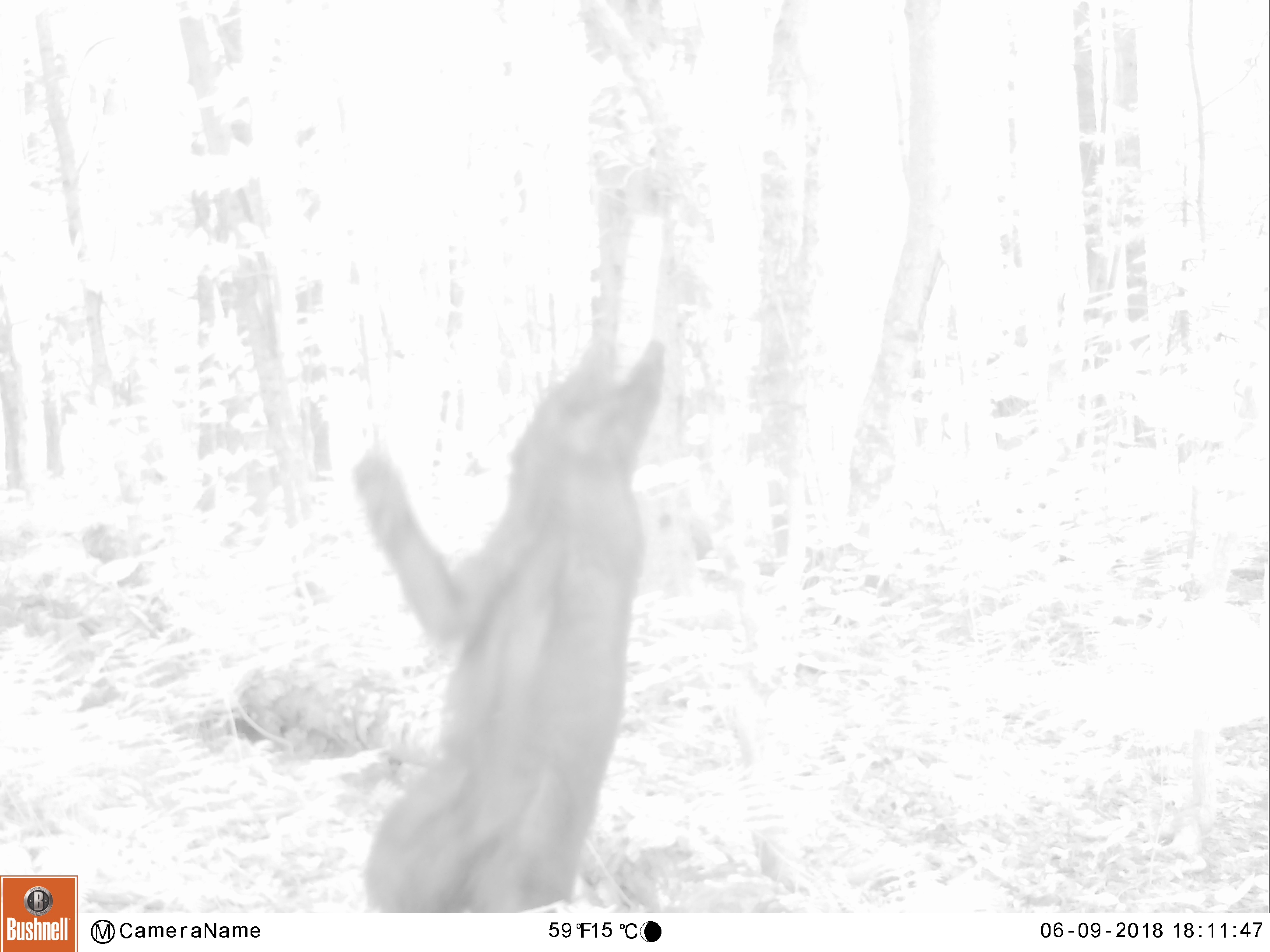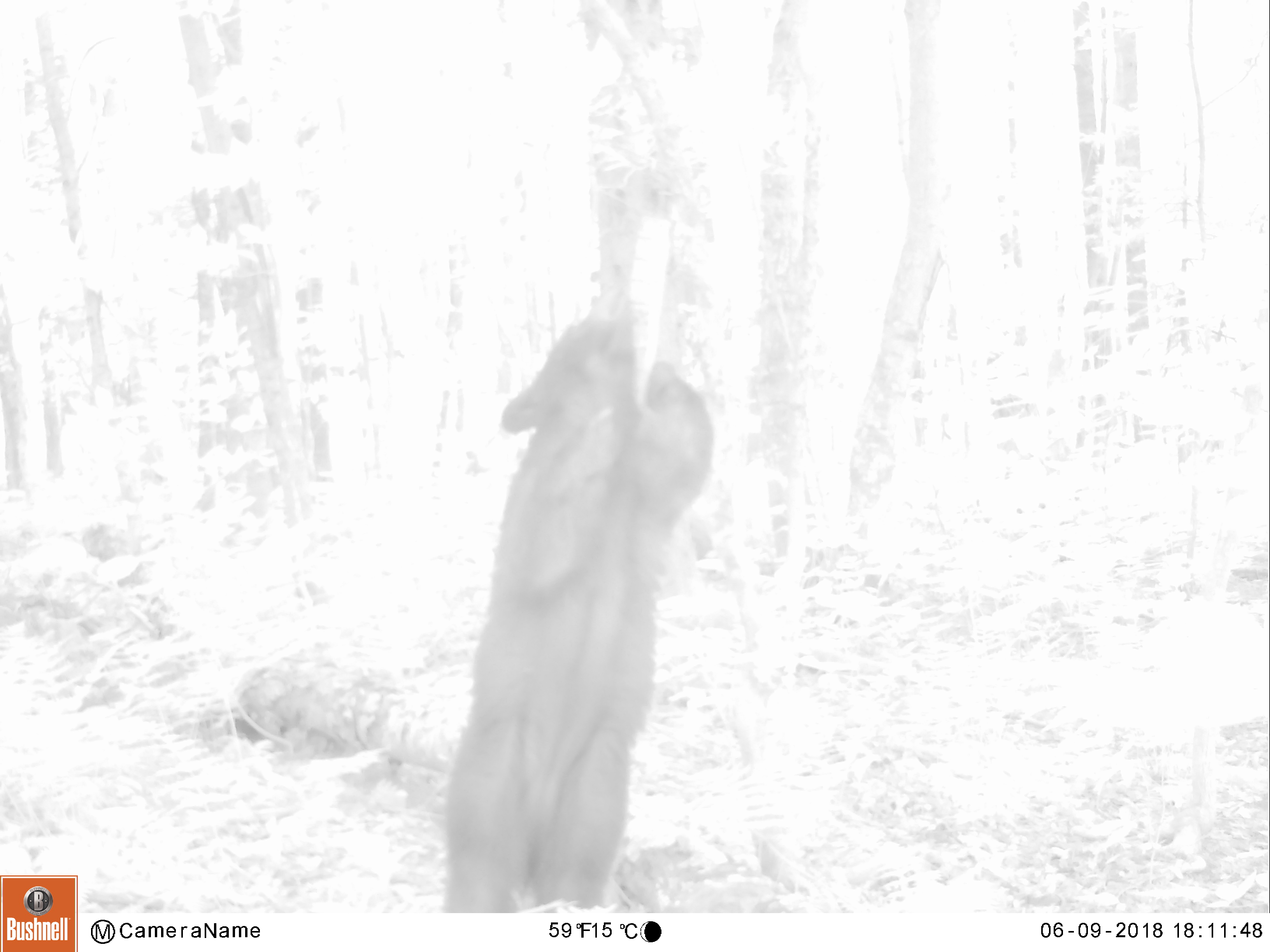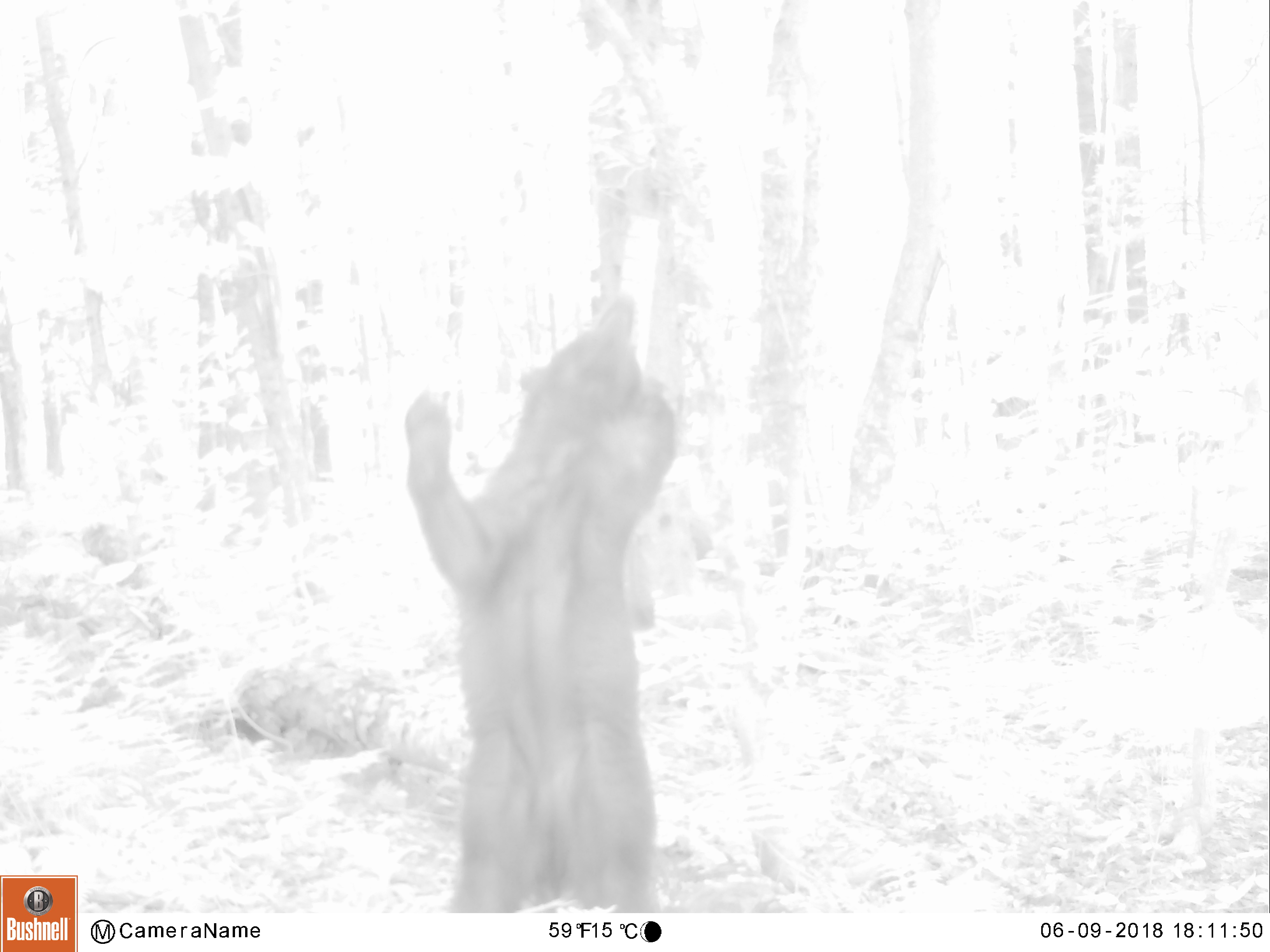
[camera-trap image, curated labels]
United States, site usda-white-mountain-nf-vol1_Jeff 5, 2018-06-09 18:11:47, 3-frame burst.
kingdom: Animalia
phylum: Chordata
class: Mammalia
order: Carnivora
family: Ursidae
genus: Ursus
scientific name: Ursus americanus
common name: black bear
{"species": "black bear (Ursus americanus)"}